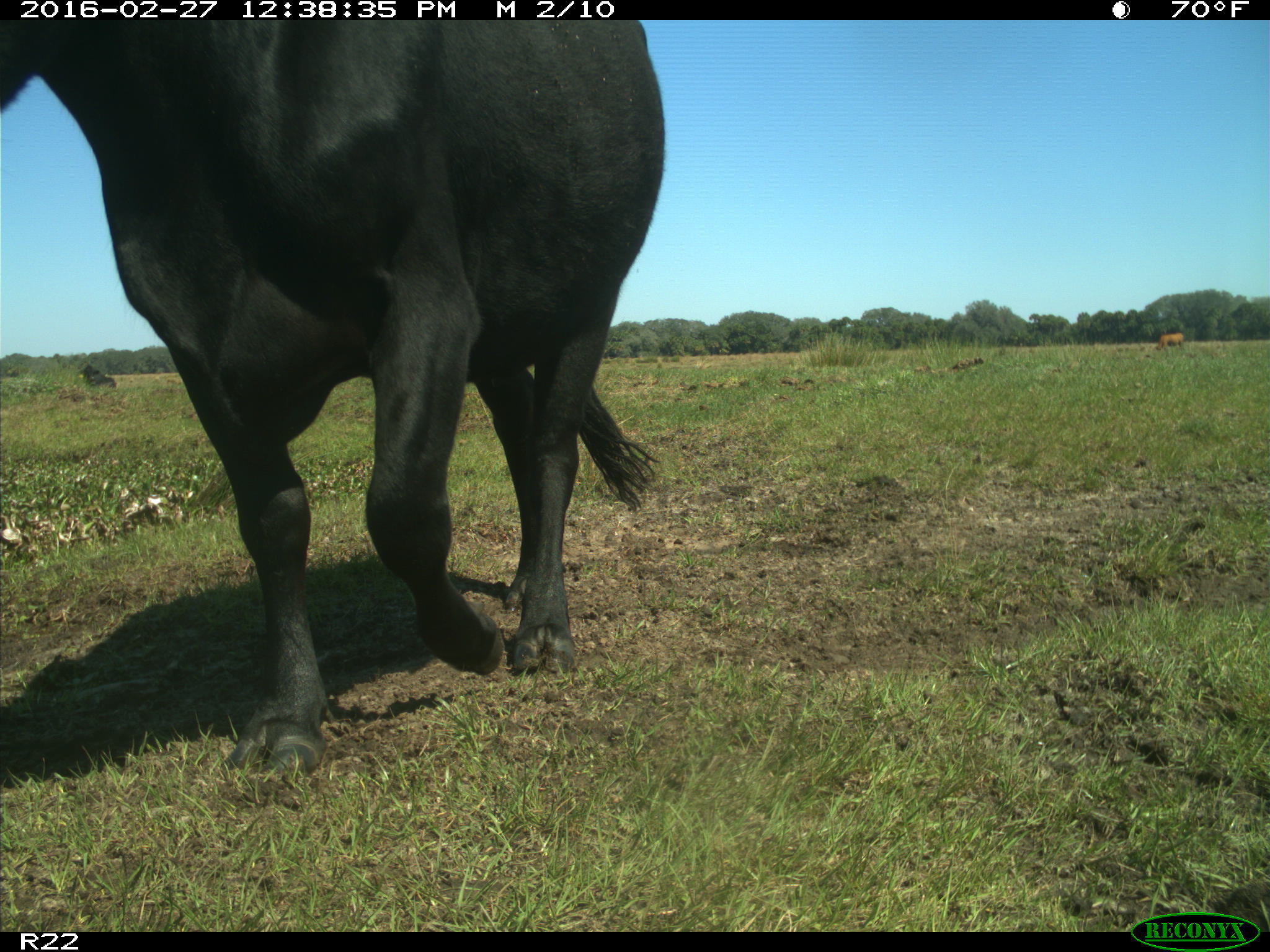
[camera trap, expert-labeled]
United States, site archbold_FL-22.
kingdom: Animalia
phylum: Chordata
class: Mammalia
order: Artiodactyla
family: Bovidae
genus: Bos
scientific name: Bos taurus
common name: domestic cow